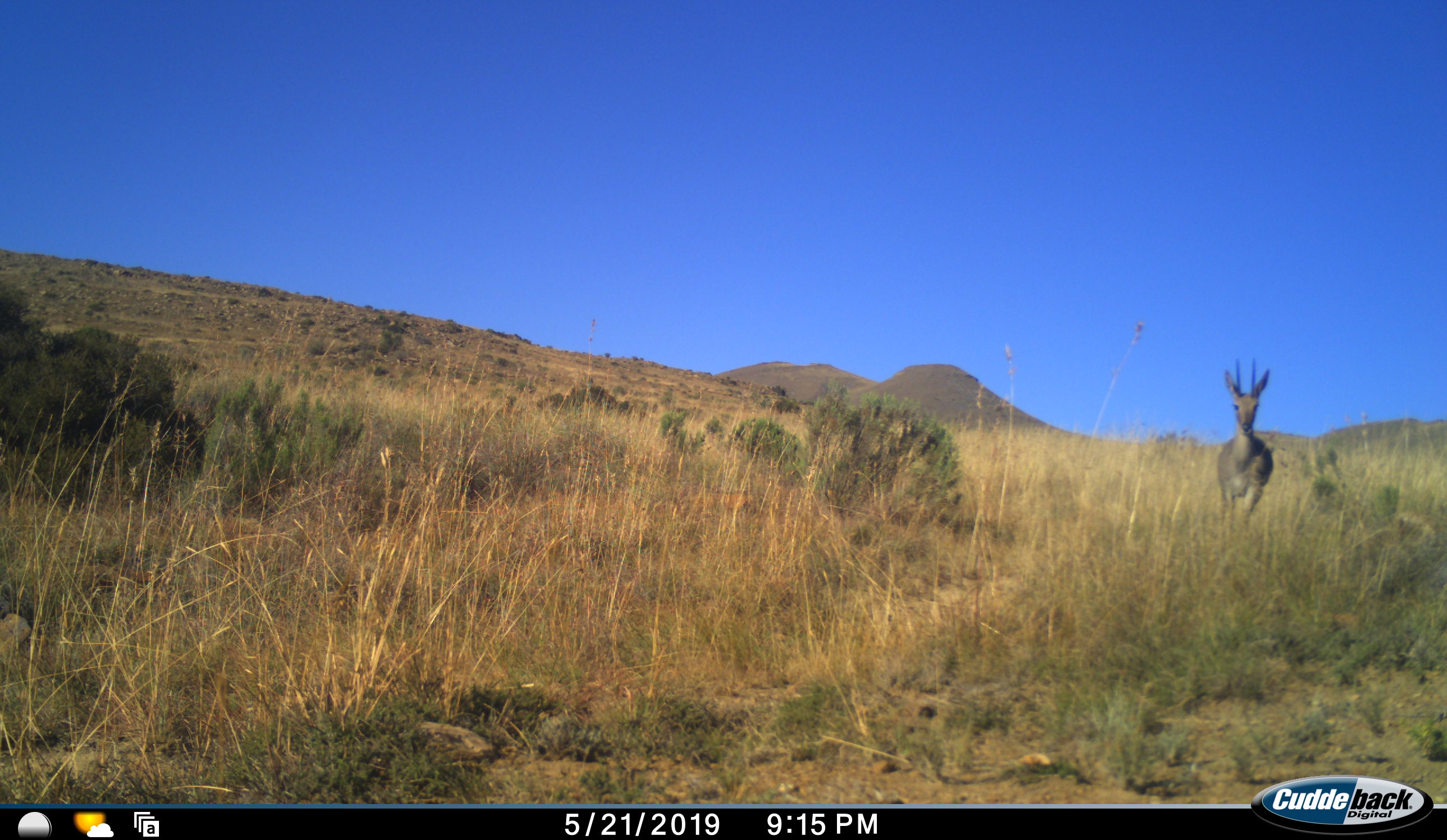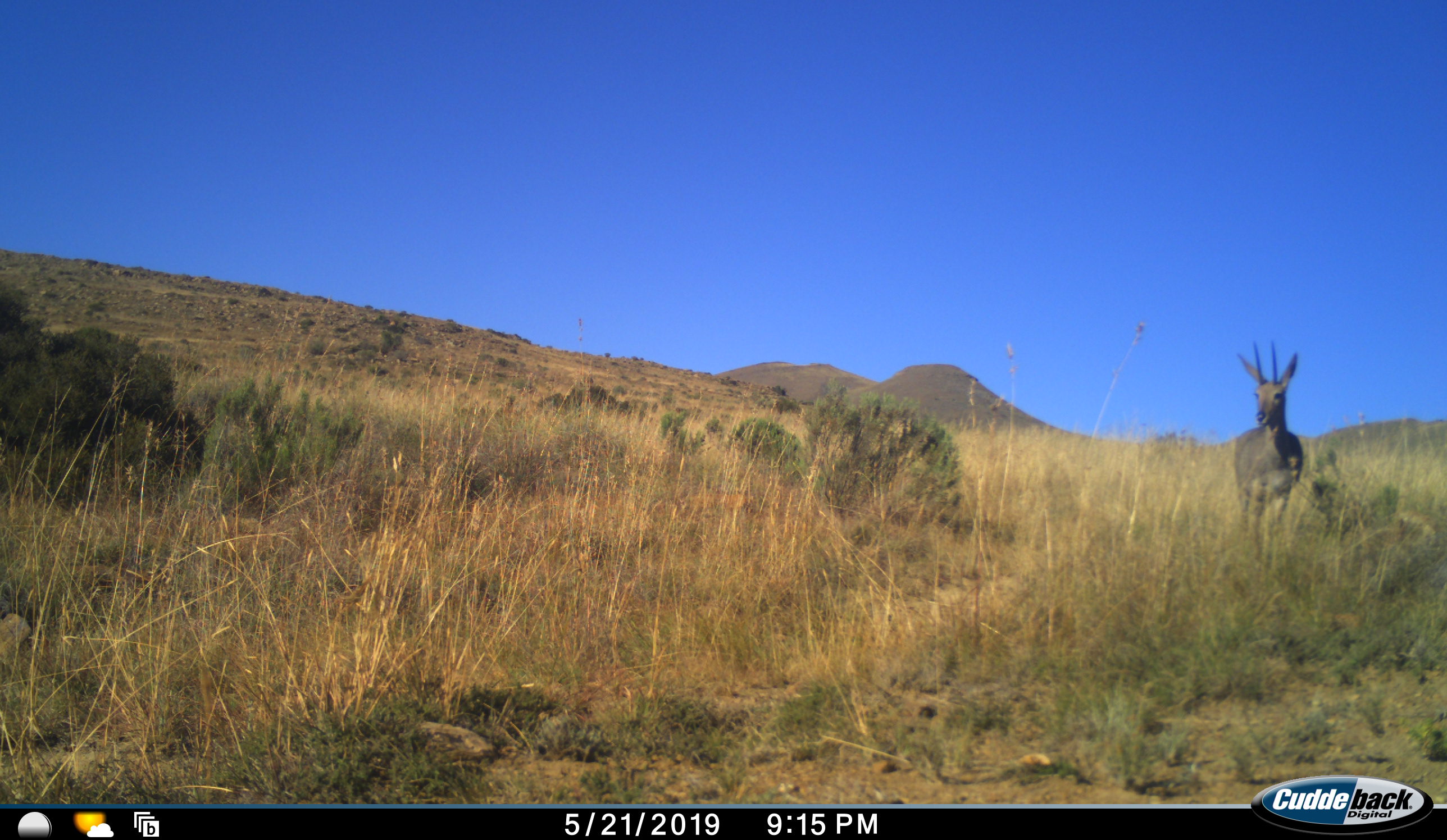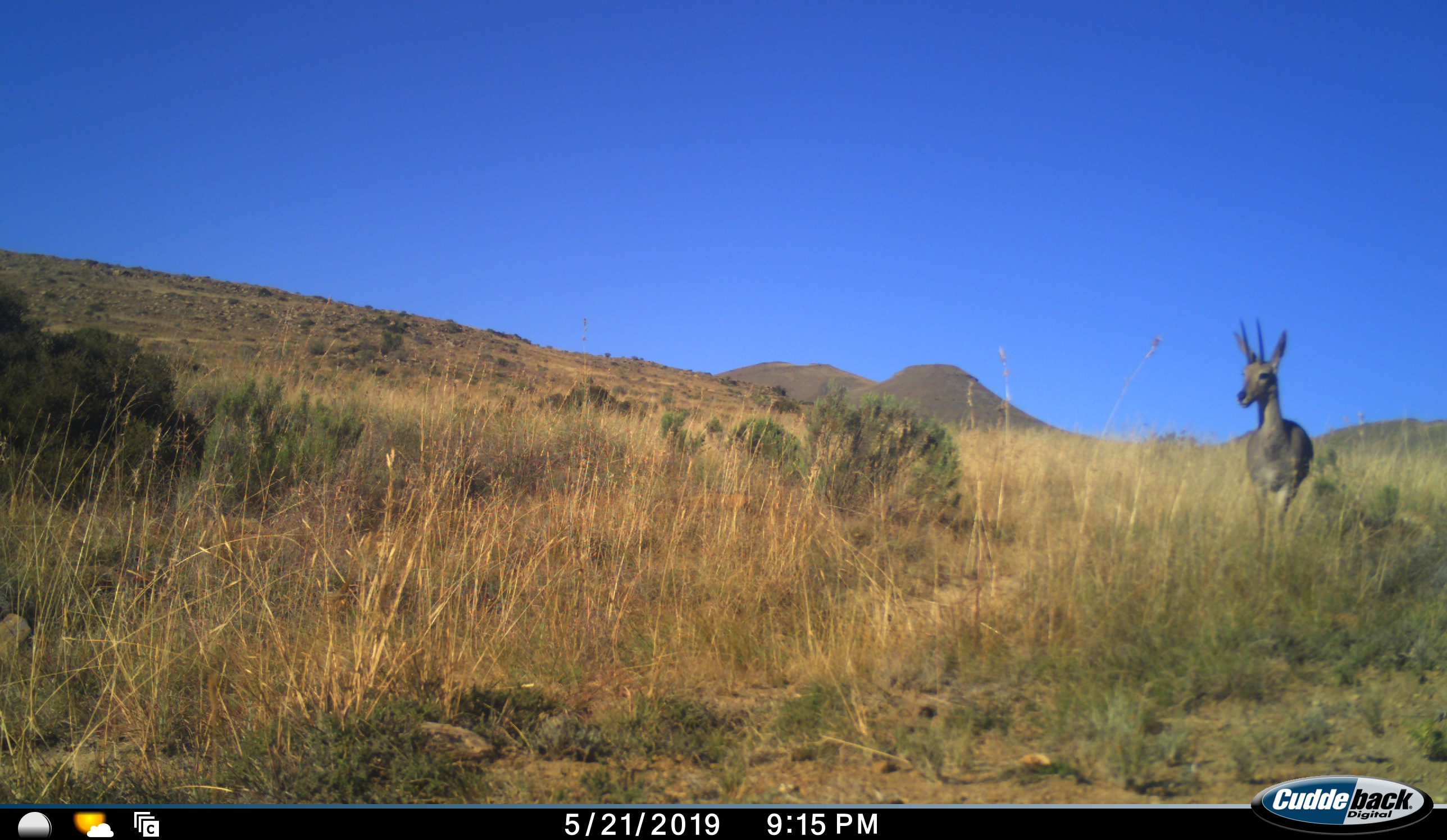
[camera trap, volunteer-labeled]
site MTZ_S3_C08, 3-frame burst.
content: unidentified animal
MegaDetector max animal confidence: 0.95